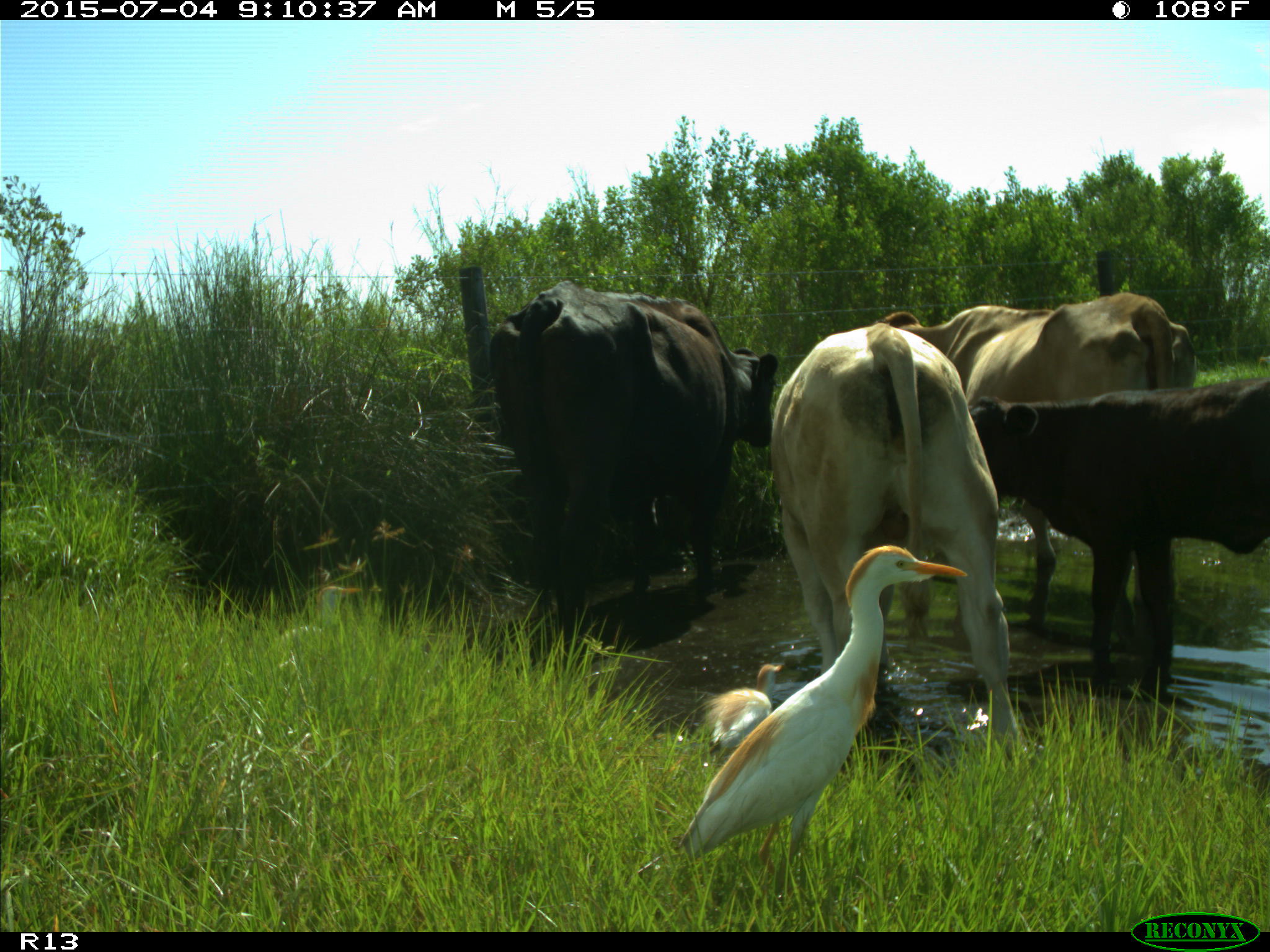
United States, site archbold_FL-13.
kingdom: Animalia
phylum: Chordata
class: Mammalia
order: Artiodactyla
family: Bovidae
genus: Bos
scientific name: Bos taurus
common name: domestic cow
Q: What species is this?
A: Bos taurus (domestic cow).